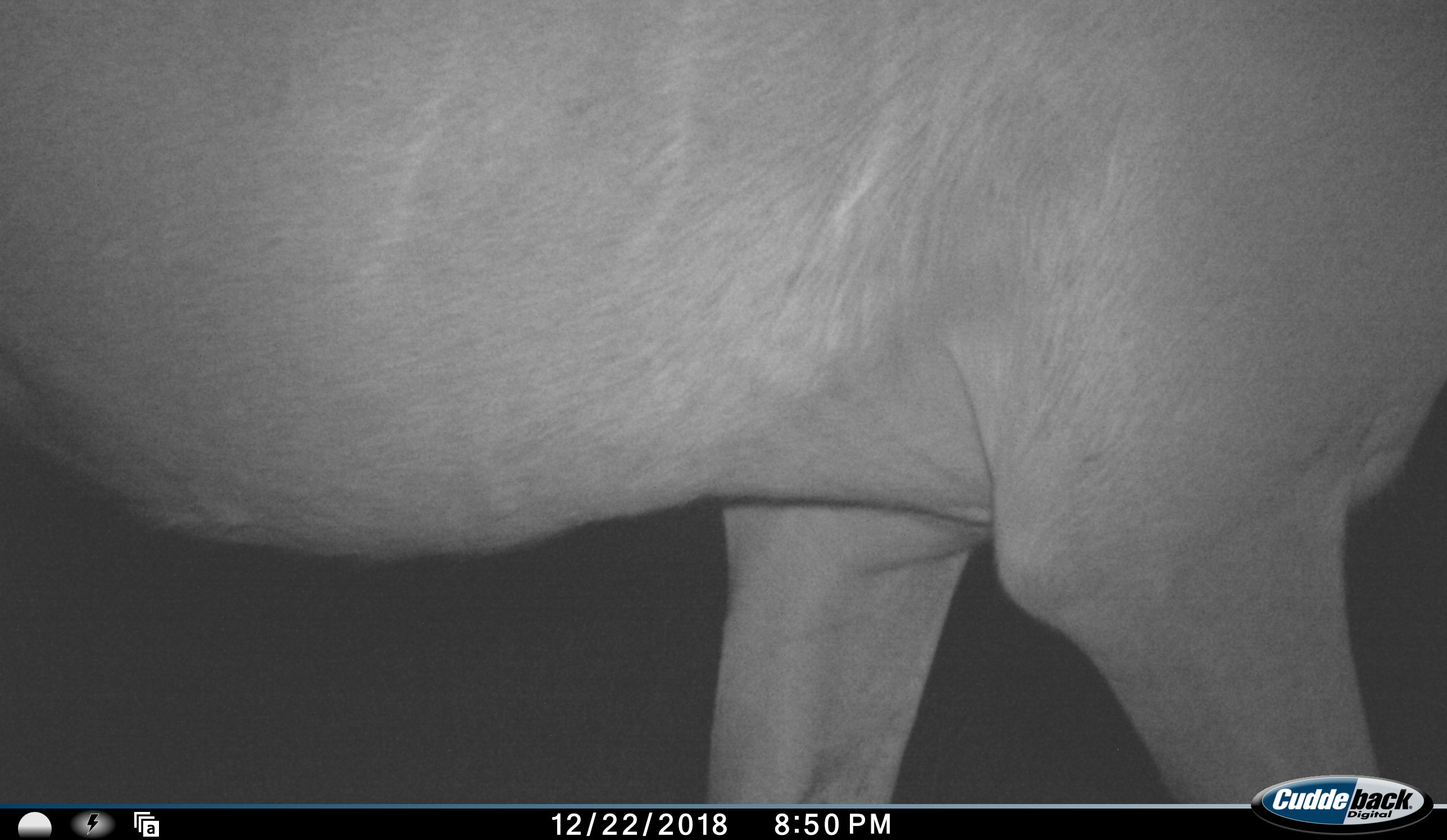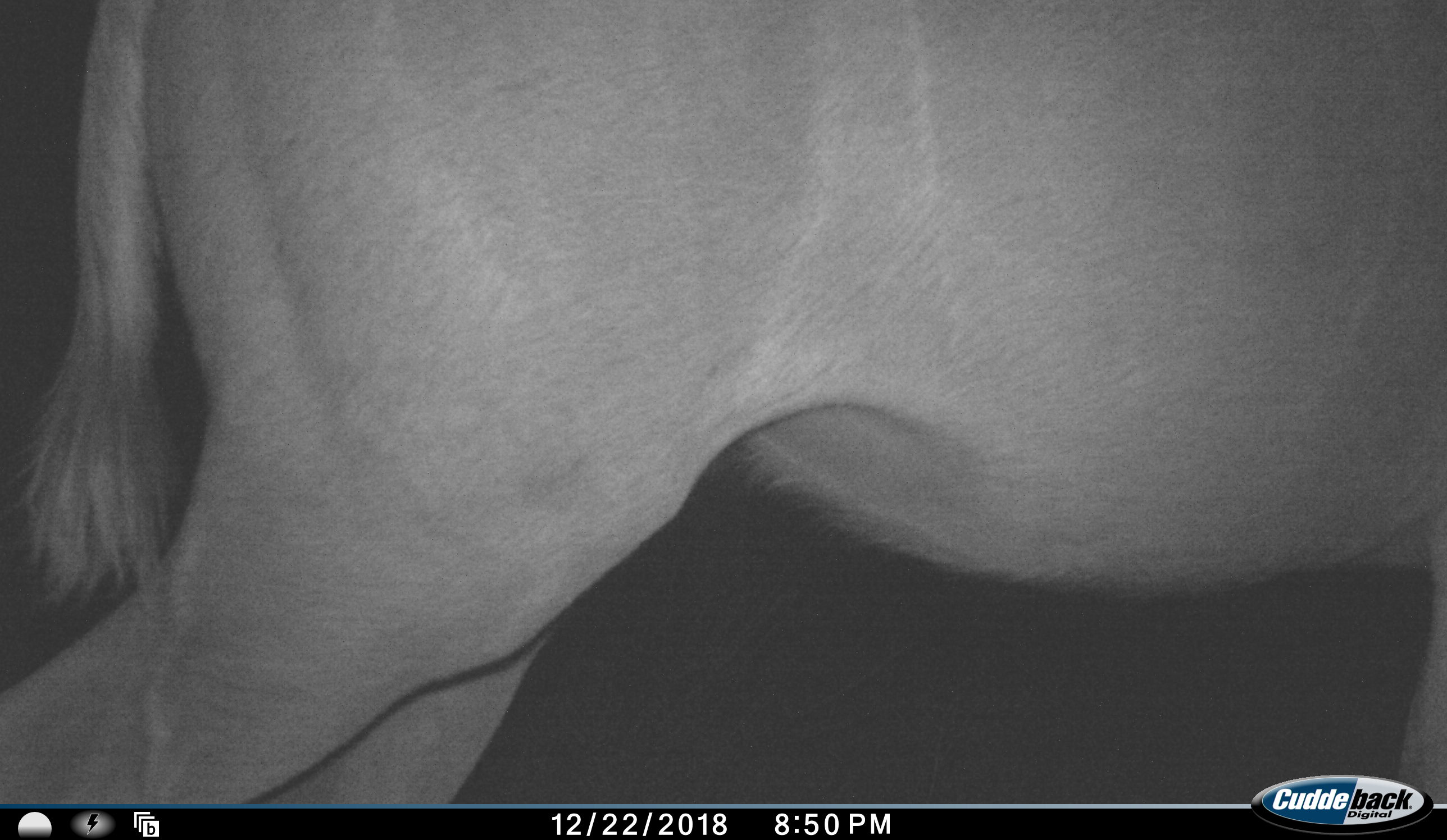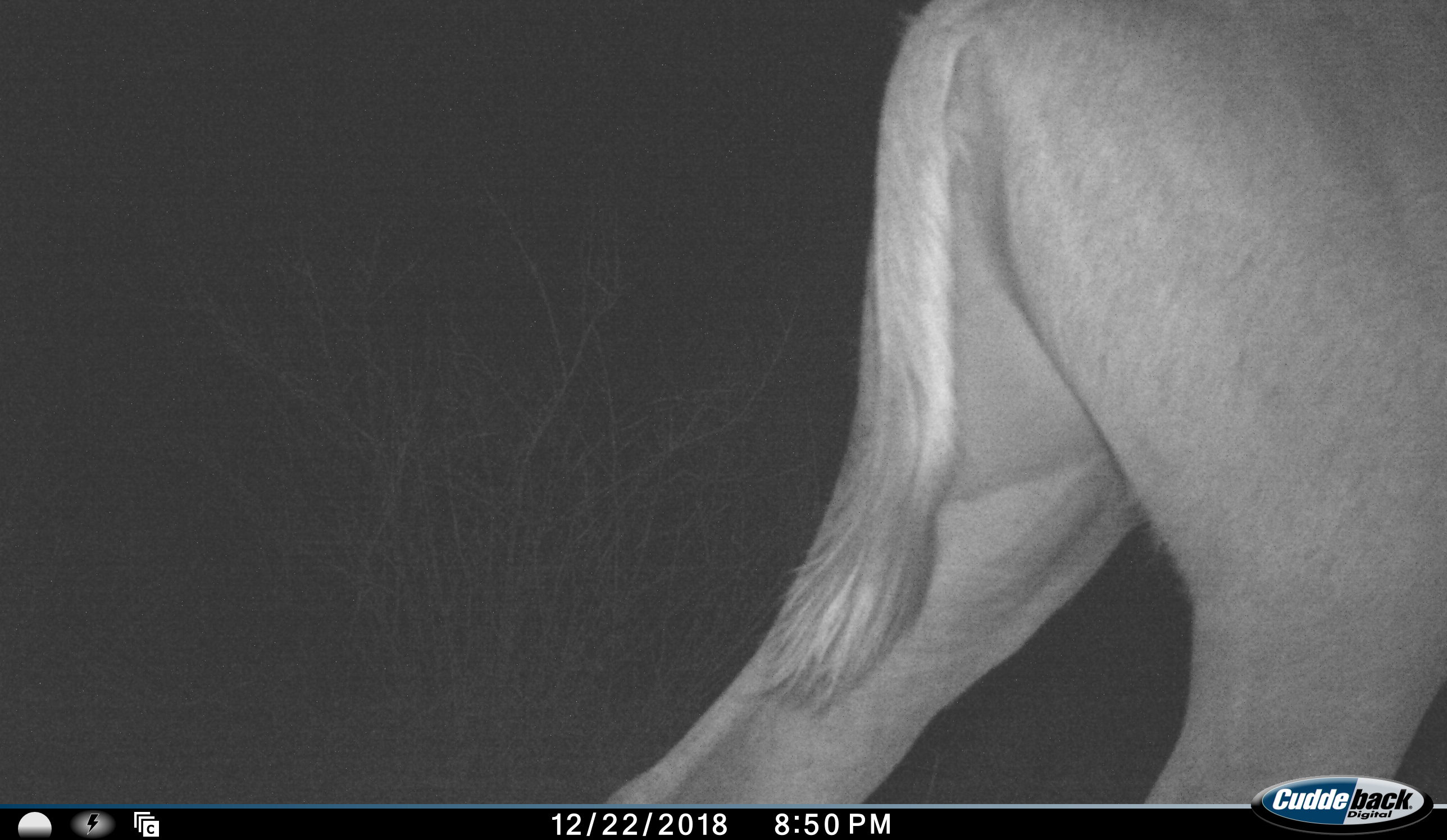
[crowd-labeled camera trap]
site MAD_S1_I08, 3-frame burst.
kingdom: Animalia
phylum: Chordata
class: Mammalia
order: Artiodactyla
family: Bovidae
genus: Tragelaphus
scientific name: Tragelaphus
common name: kudu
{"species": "kudu (Tragelaphus)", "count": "1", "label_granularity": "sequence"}